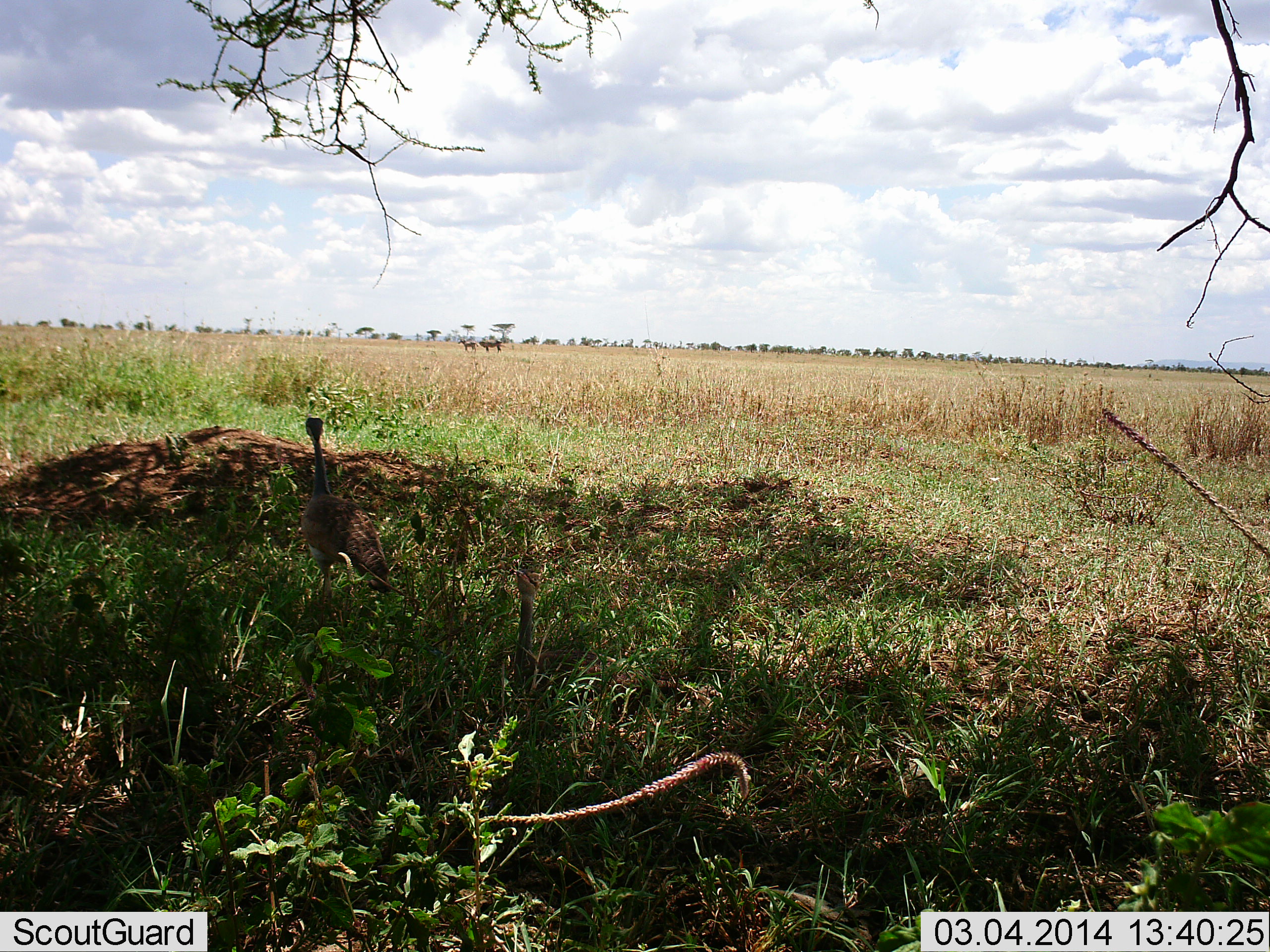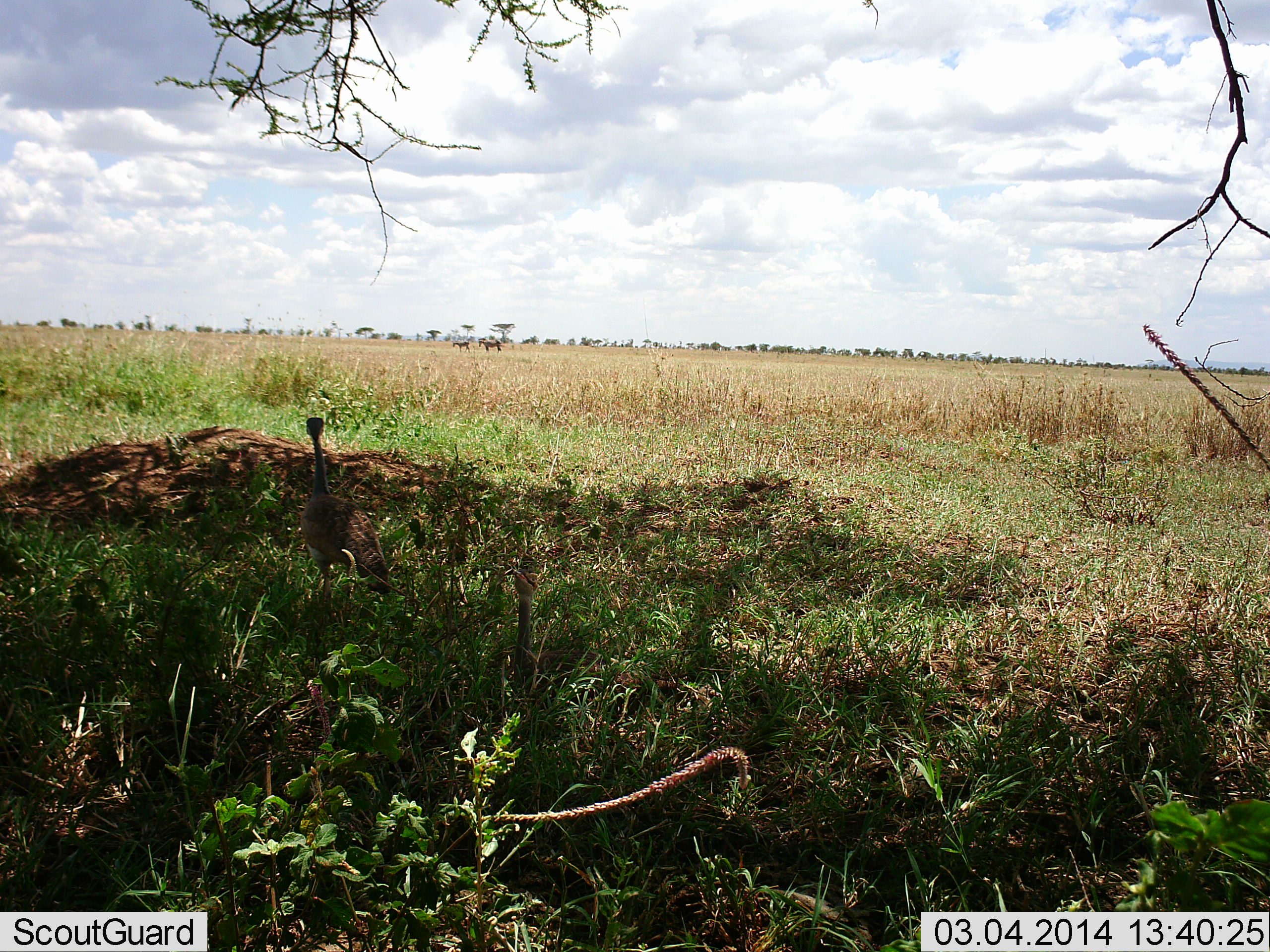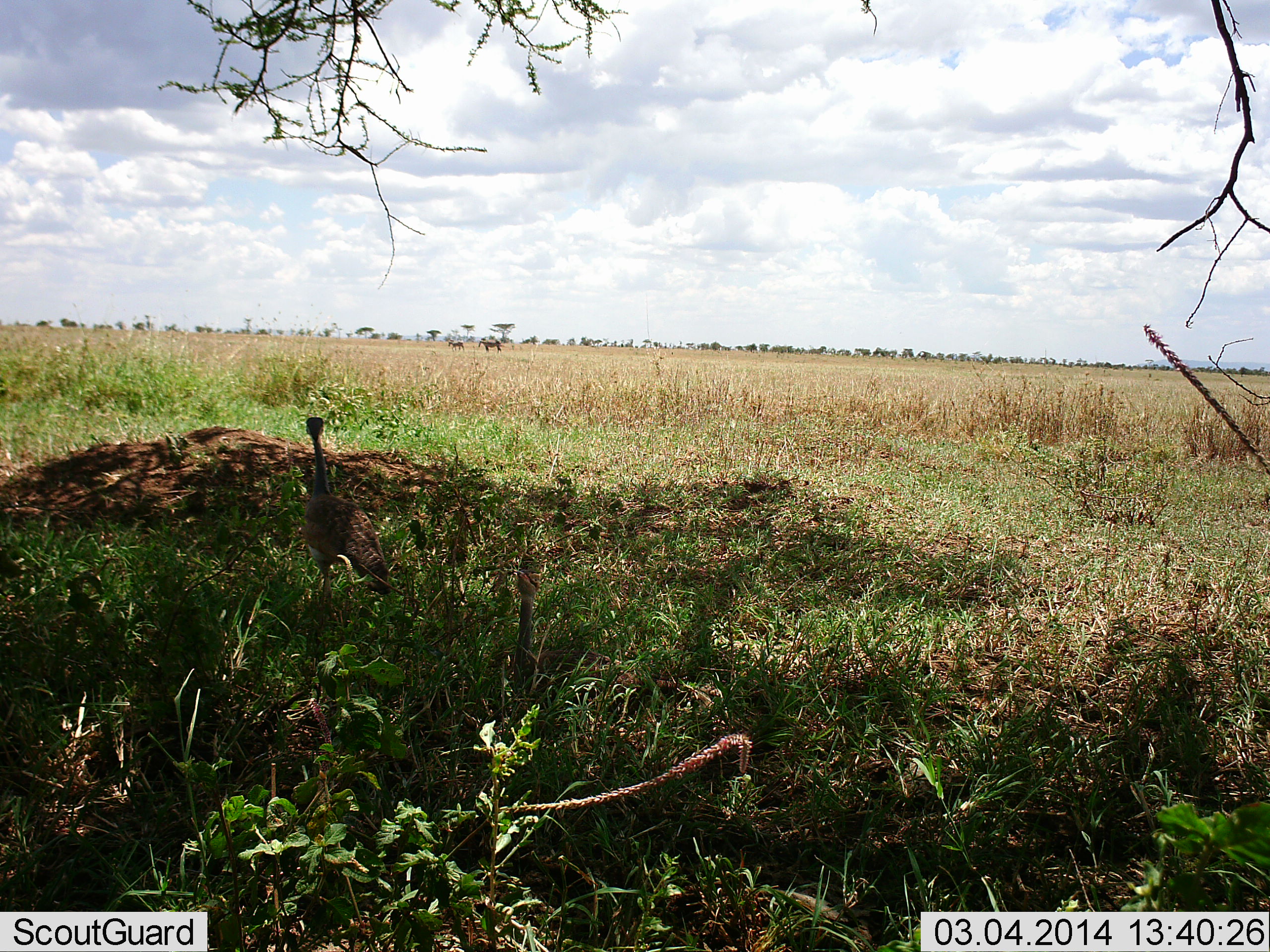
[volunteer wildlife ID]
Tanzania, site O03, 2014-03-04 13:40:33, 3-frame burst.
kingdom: Animalia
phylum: Chordata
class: Aves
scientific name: Aves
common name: bird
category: otherbird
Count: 1.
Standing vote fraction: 100%.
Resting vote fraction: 8%.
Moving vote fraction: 0%.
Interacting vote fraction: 0%.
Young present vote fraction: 0%.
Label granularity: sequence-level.